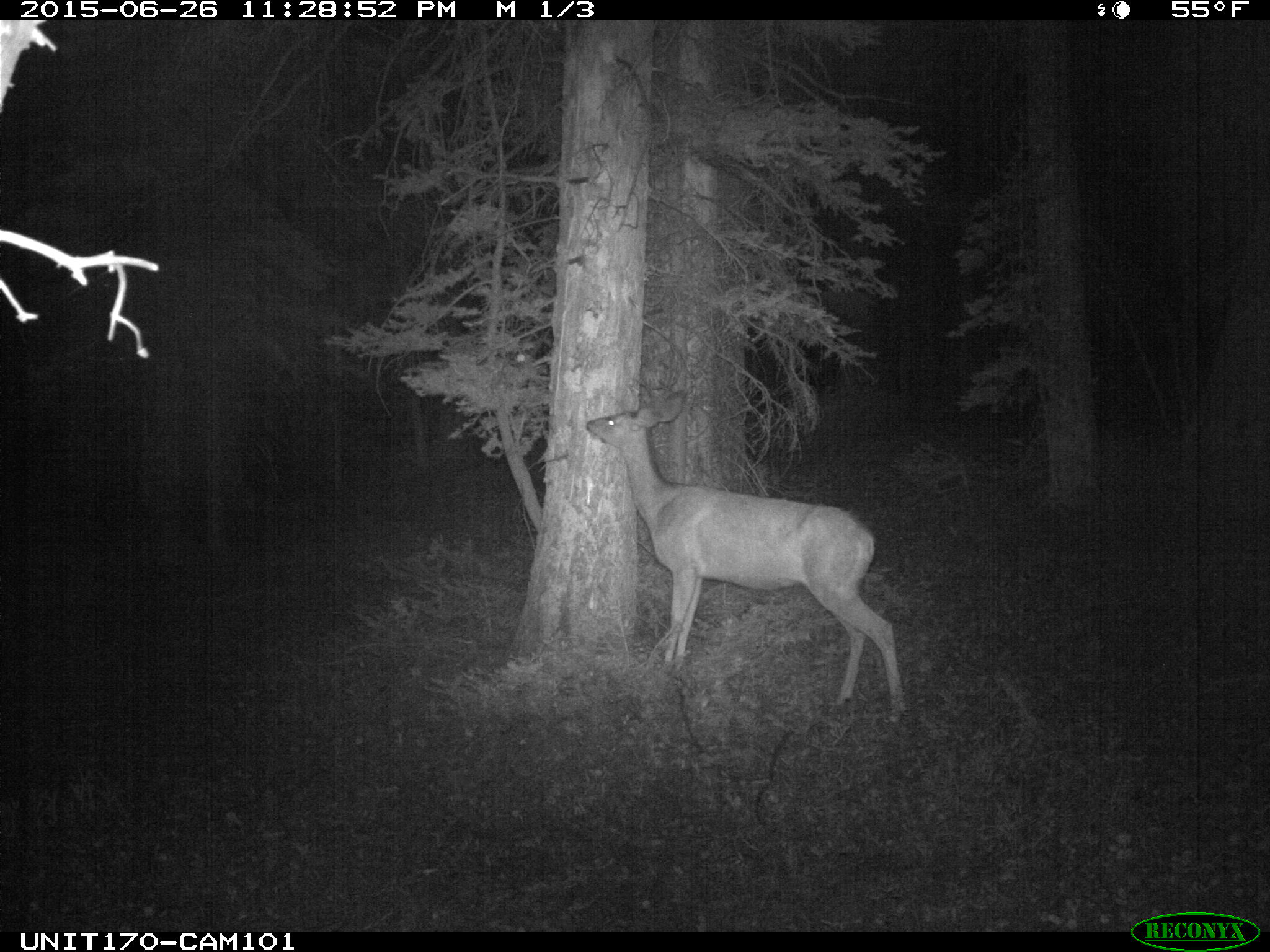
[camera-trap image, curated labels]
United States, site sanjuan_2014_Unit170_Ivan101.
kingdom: Animalia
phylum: Chordata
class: Mammalia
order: Artiodactyla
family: Cervidae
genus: Odocoileus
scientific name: Odocoileus hemionus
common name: mule deer